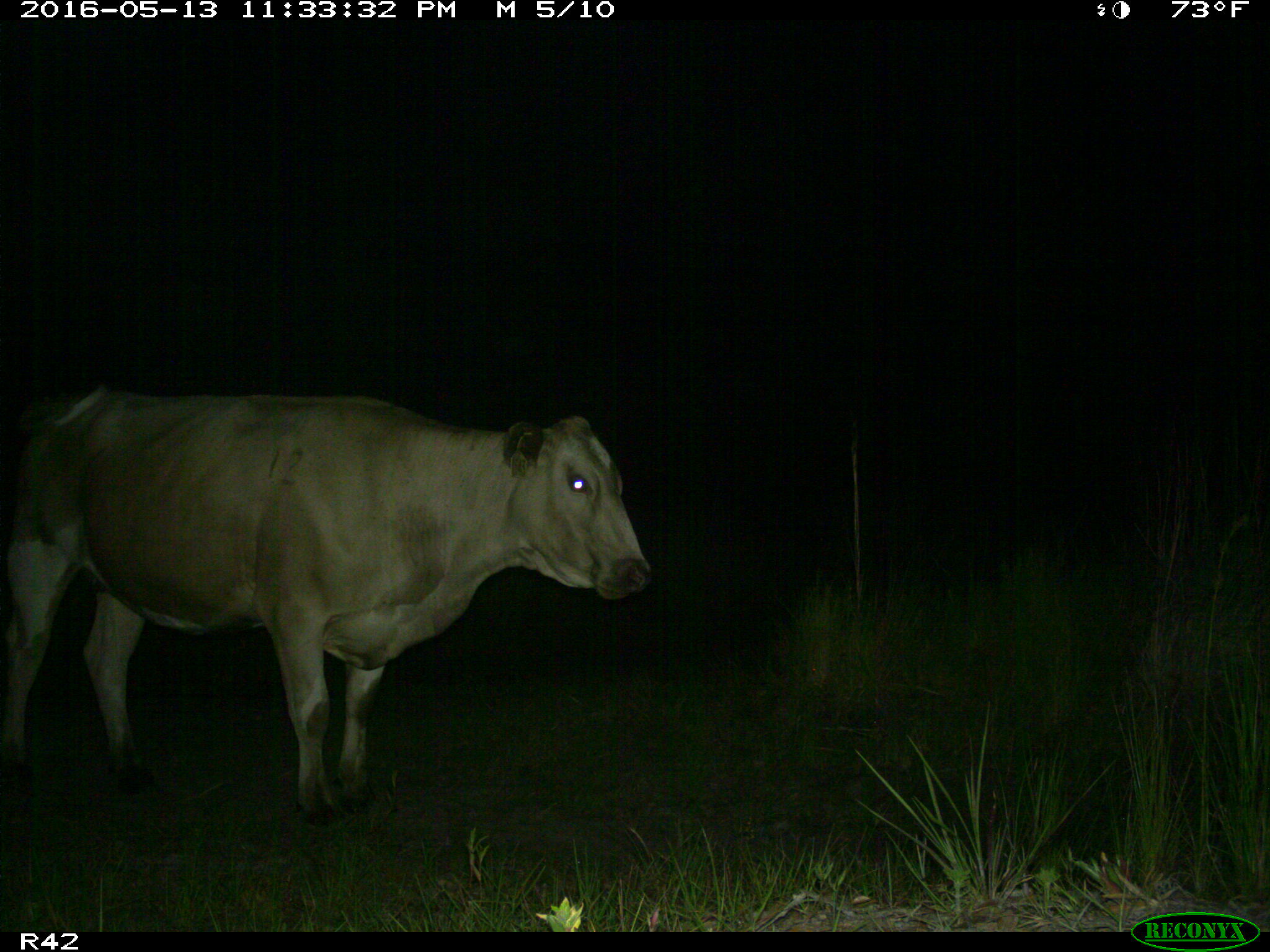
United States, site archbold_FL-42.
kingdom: Animalia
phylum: Chordata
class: Mammalia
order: Artiodactyla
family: Bovidae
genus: Bos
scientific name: Bos taurus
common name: domestic cow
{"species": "Bos taurus (domestic cow)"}